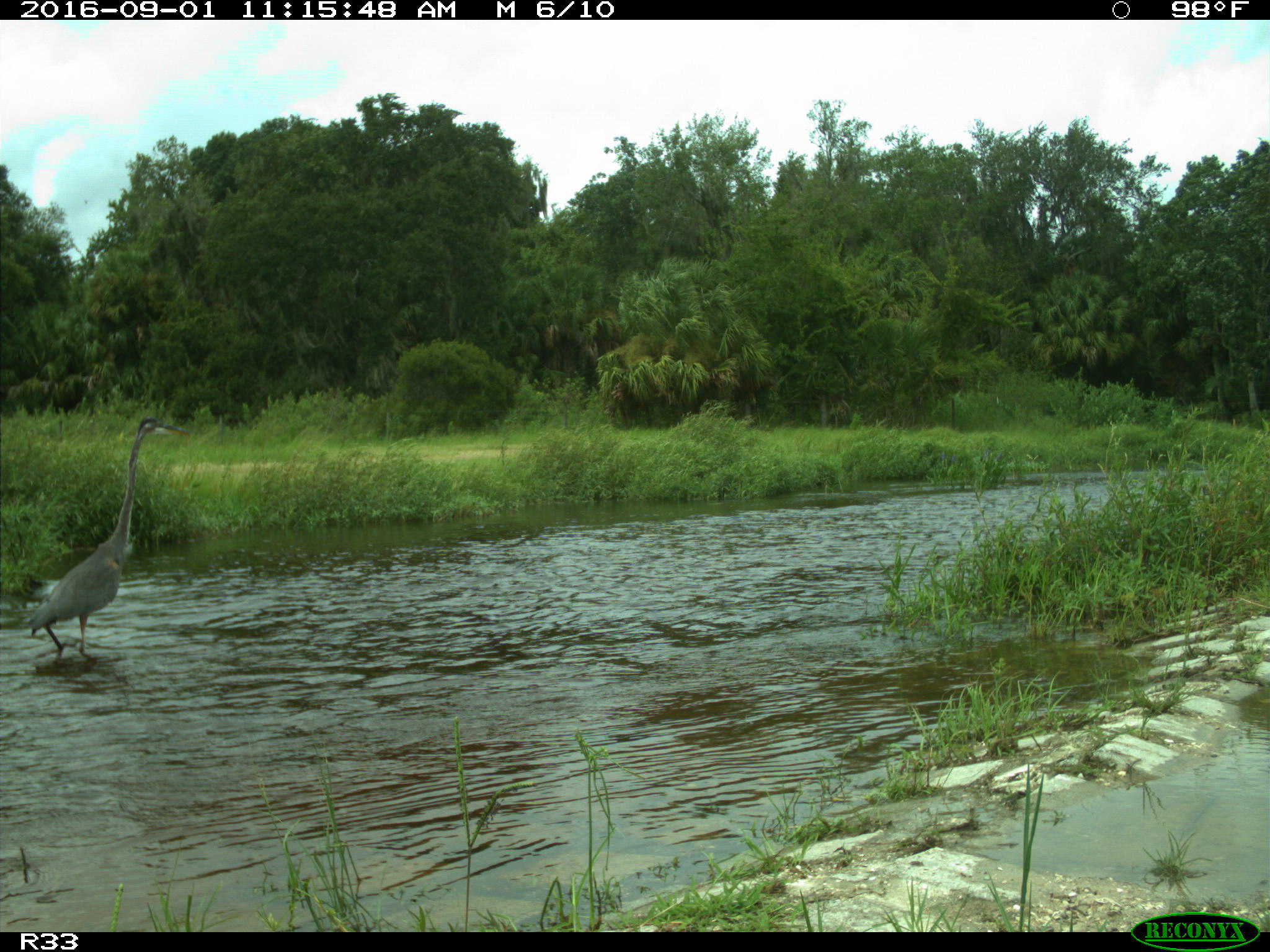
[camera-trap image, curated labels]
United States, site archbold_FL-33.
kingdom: Animalia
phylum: Chordata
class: Aves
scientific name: Aves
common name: birds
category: unidentified bird